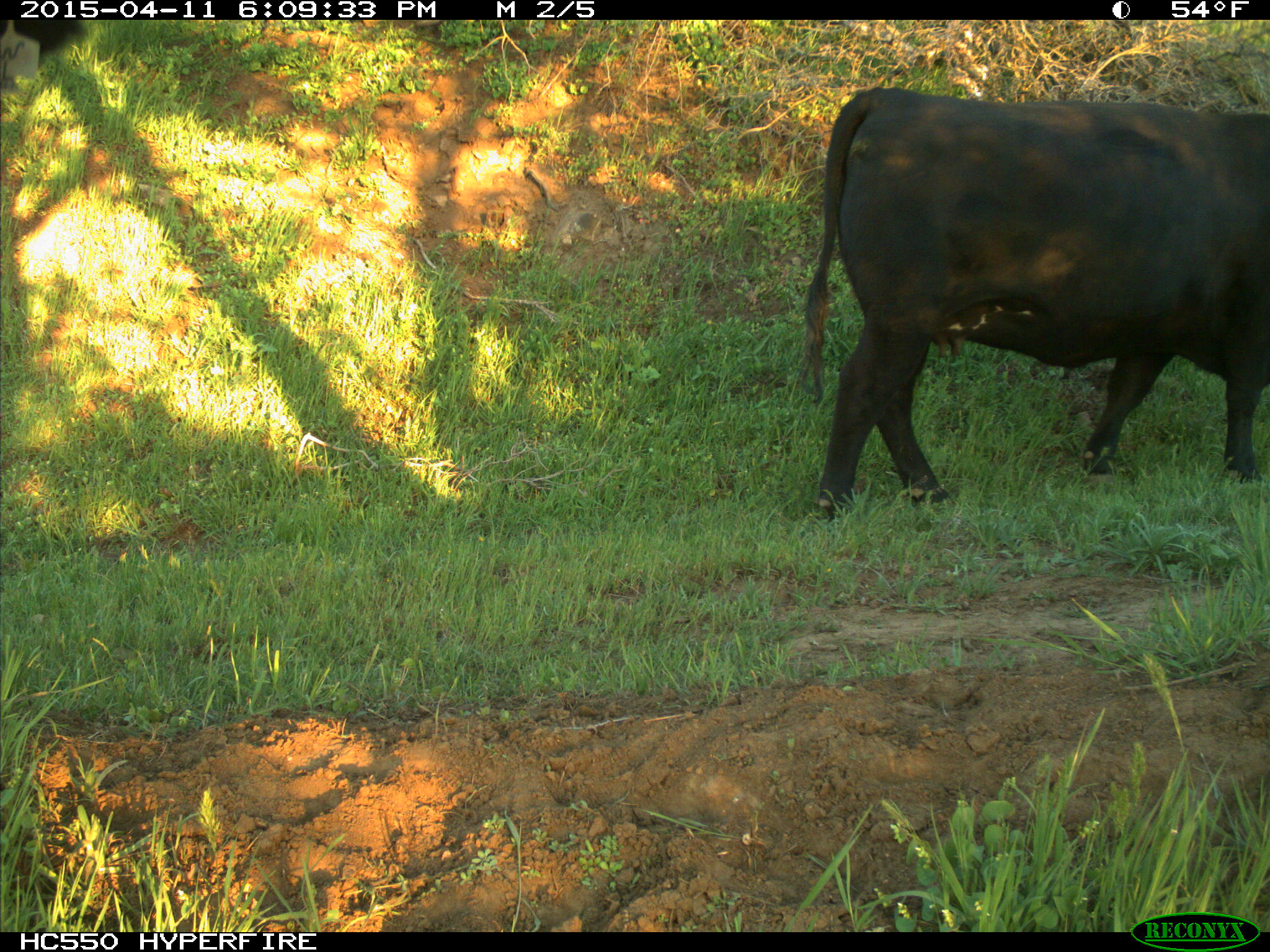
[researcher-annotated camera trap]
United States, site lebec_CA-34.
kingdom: Animalia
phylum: Chordata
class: Mammalia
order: Artiodactyla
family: Bovidae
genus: Bos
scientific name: Bos taurus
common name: domestic cow